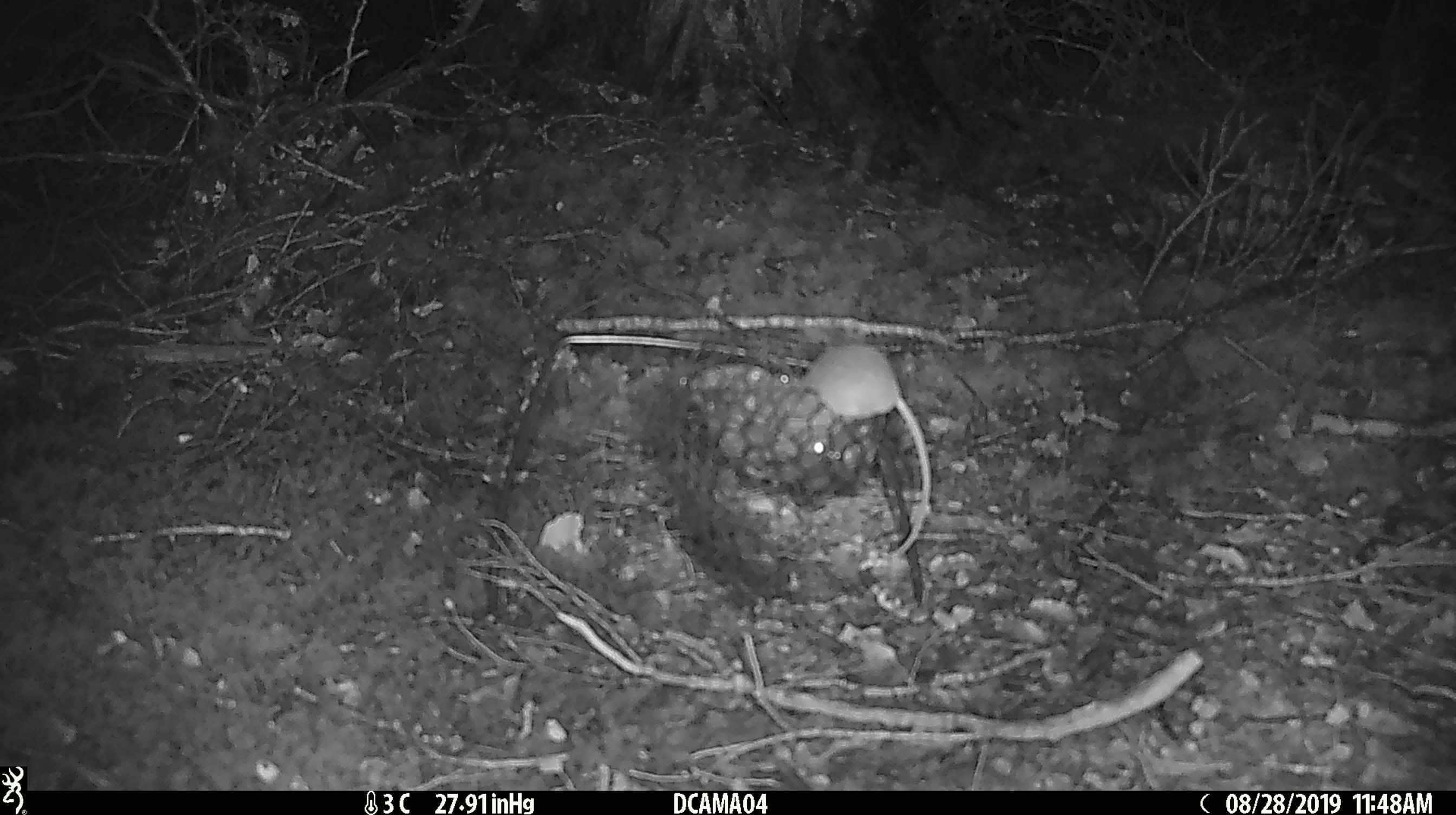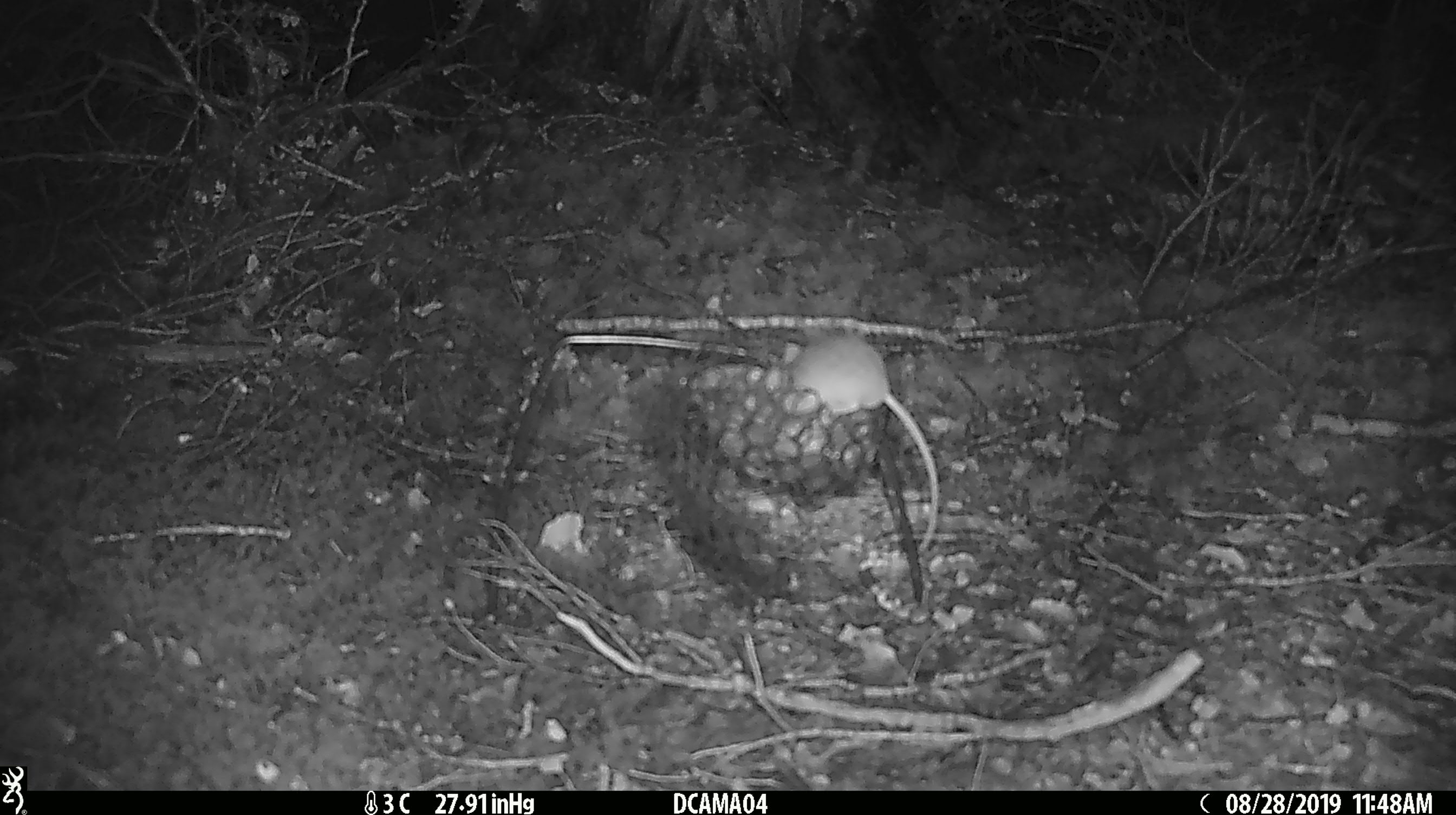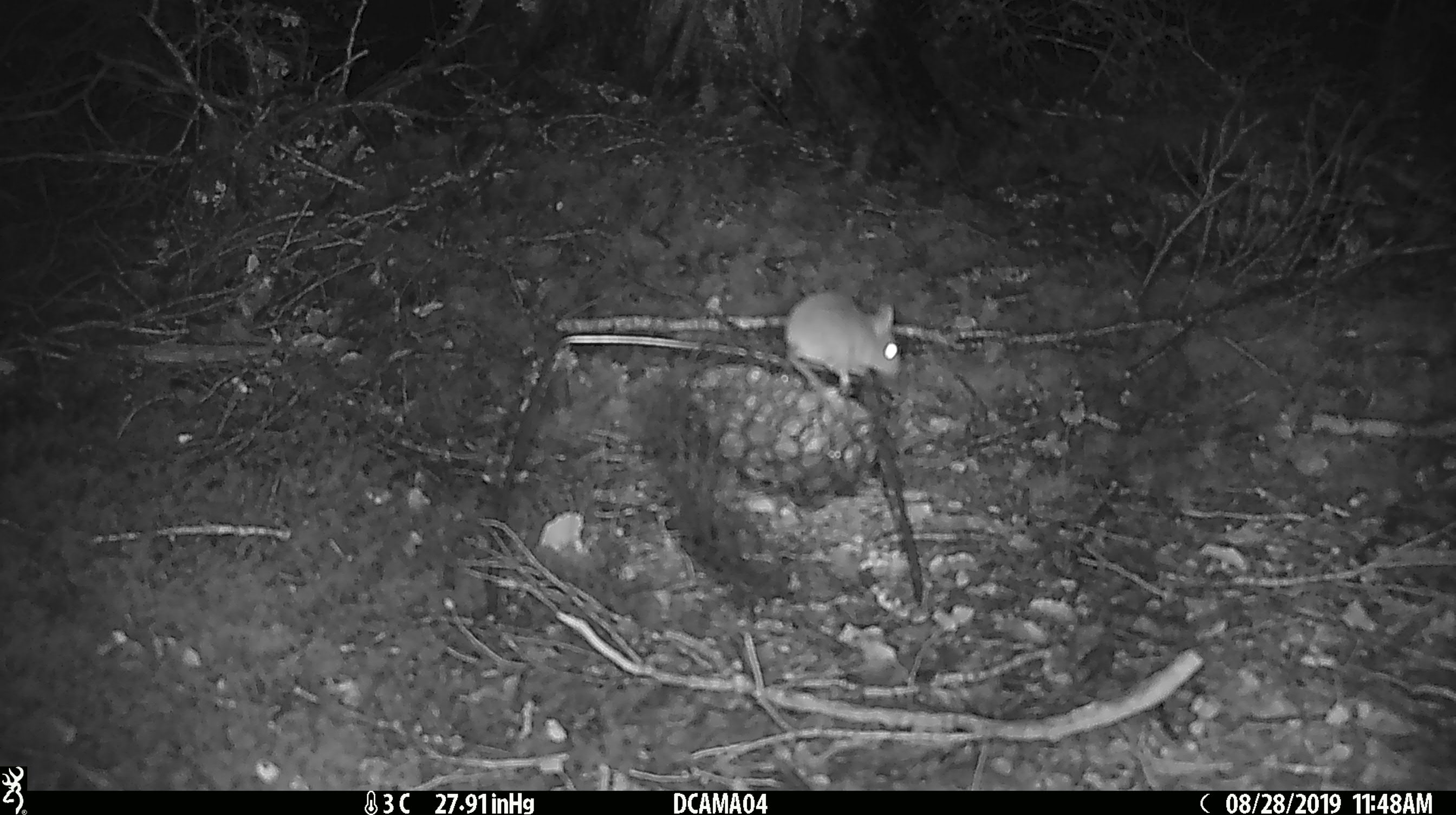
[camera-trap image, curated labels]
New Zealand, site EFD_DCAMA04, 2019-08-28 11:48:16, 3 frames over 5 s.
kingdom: Animalia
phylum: Chordata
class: Mammalia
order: Rodentia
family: Muridae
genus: Mus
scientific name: Mus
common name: mouse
Mouse (Mus).